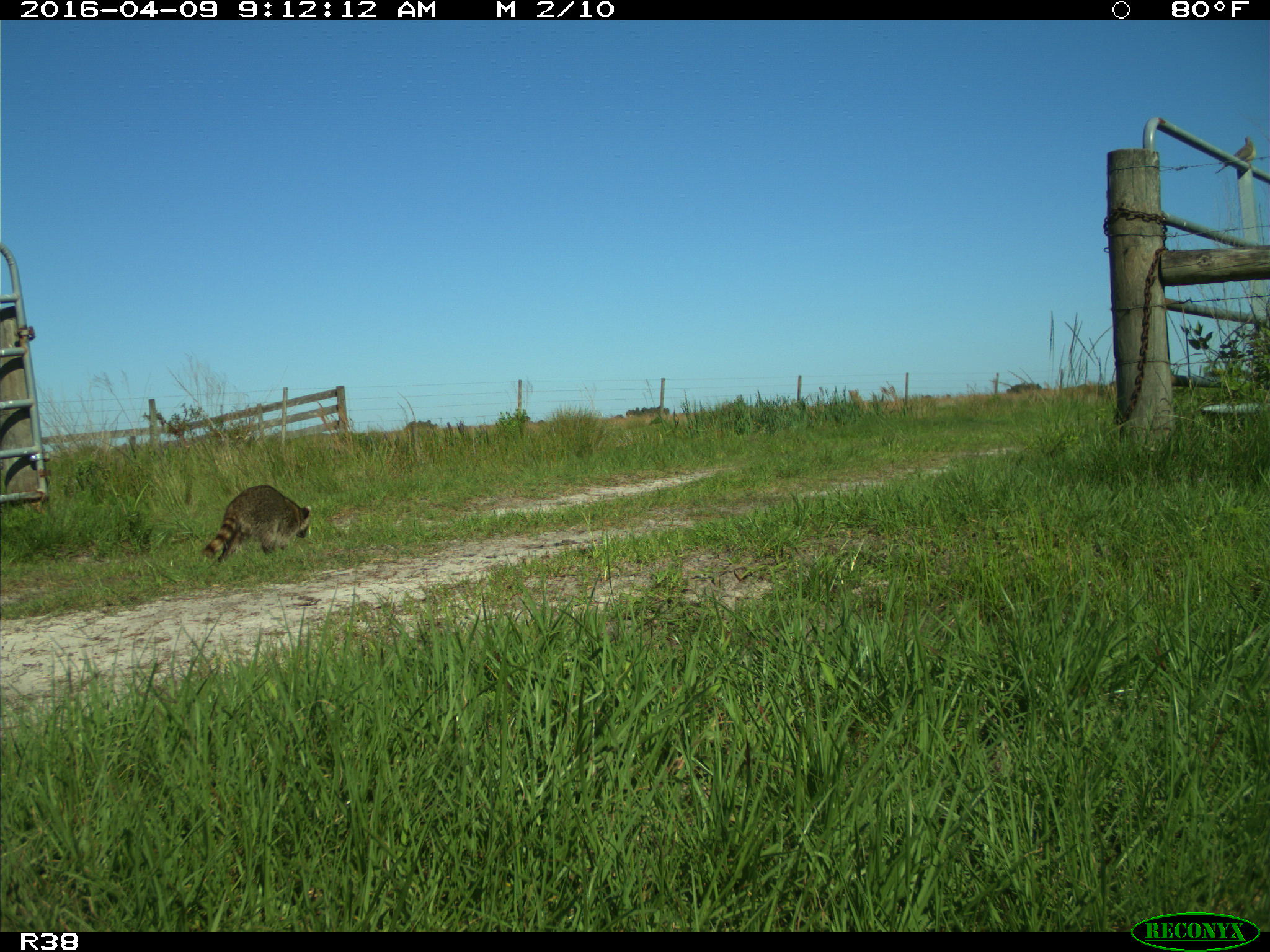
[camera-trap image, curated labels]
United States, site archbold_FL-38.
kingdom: Animalia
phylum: Chordata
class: Mammalia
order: Carnivora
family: Procyonidae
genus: Procyon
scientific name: Procyon lotor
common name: common raccoon